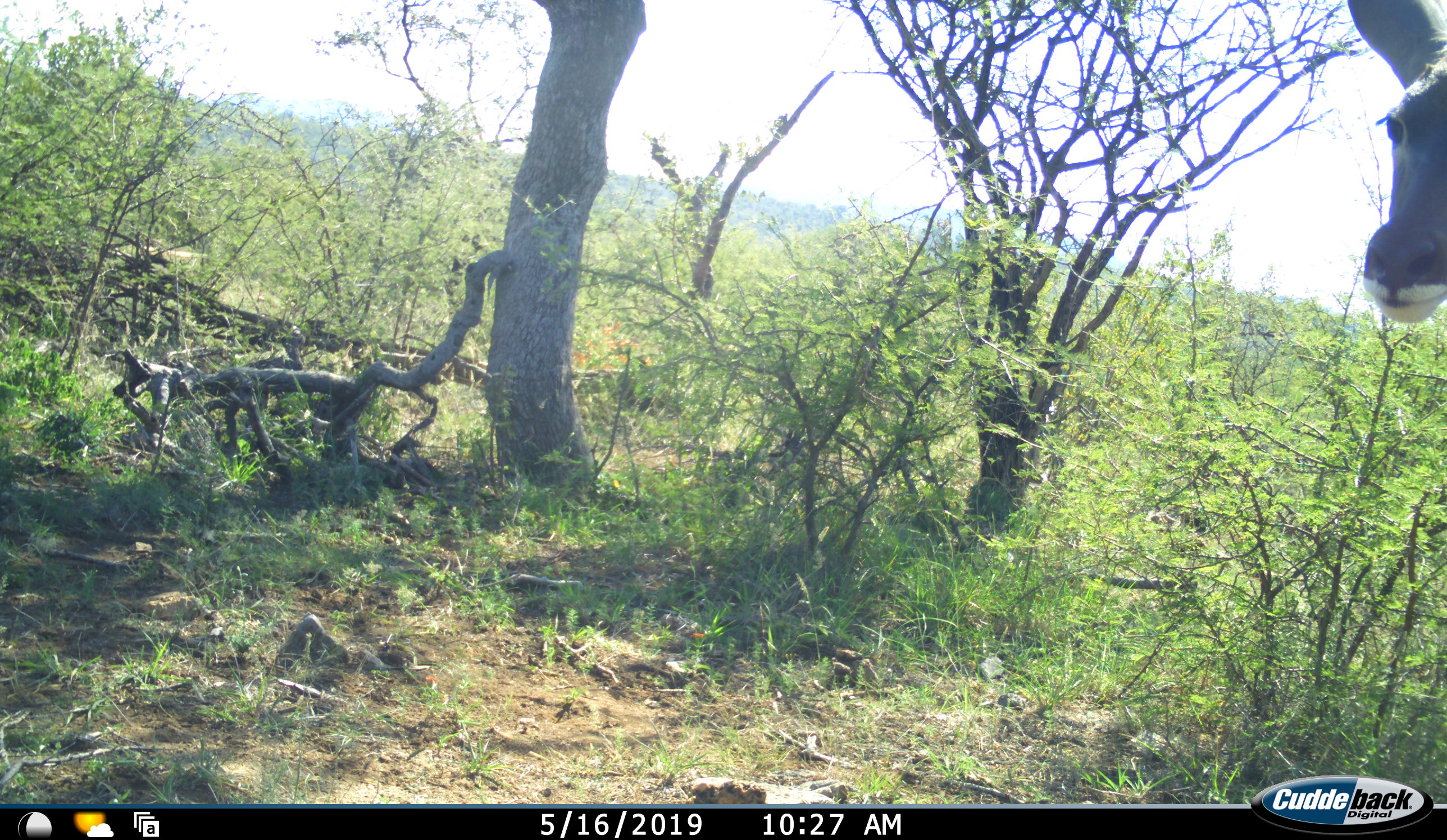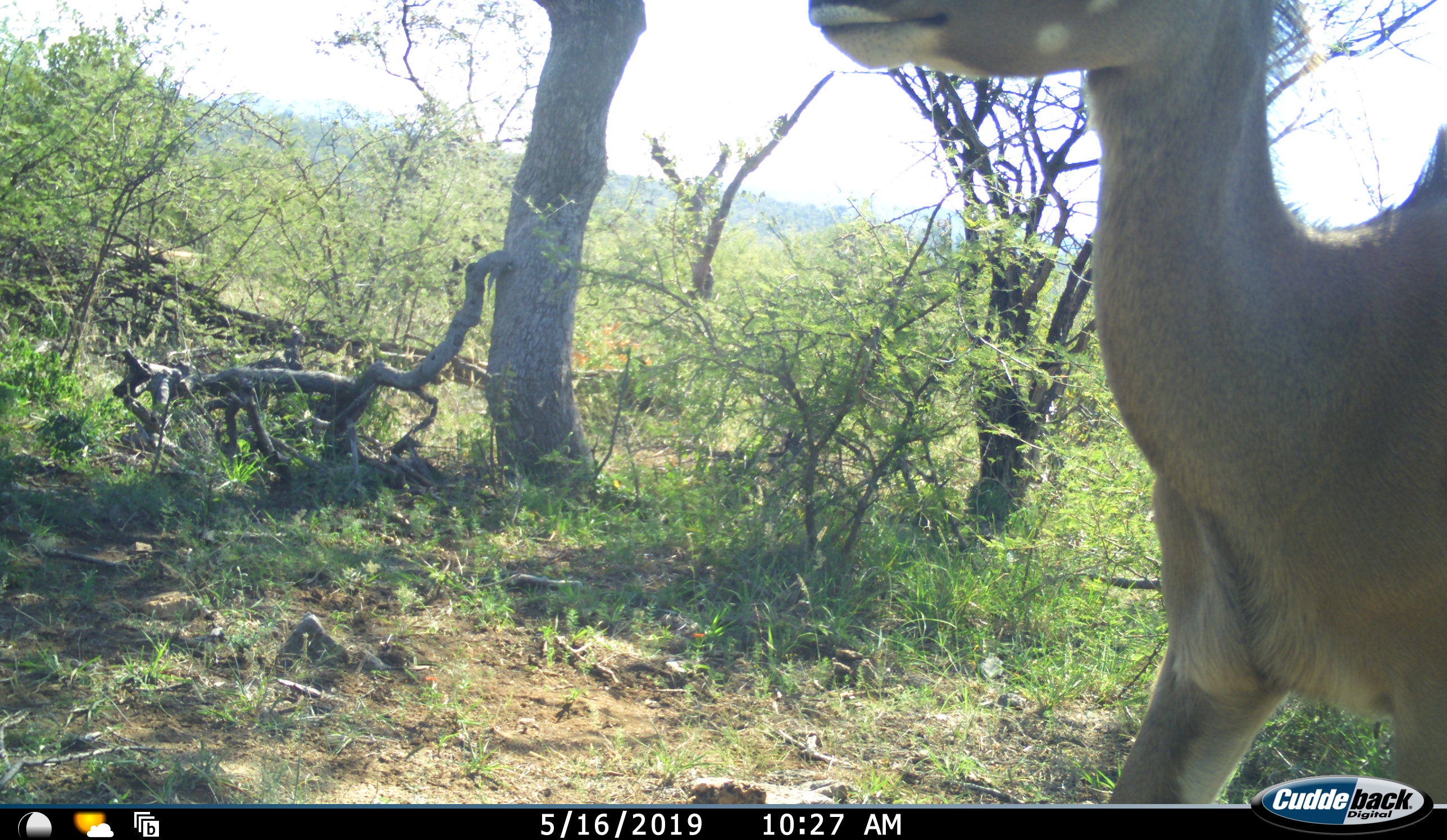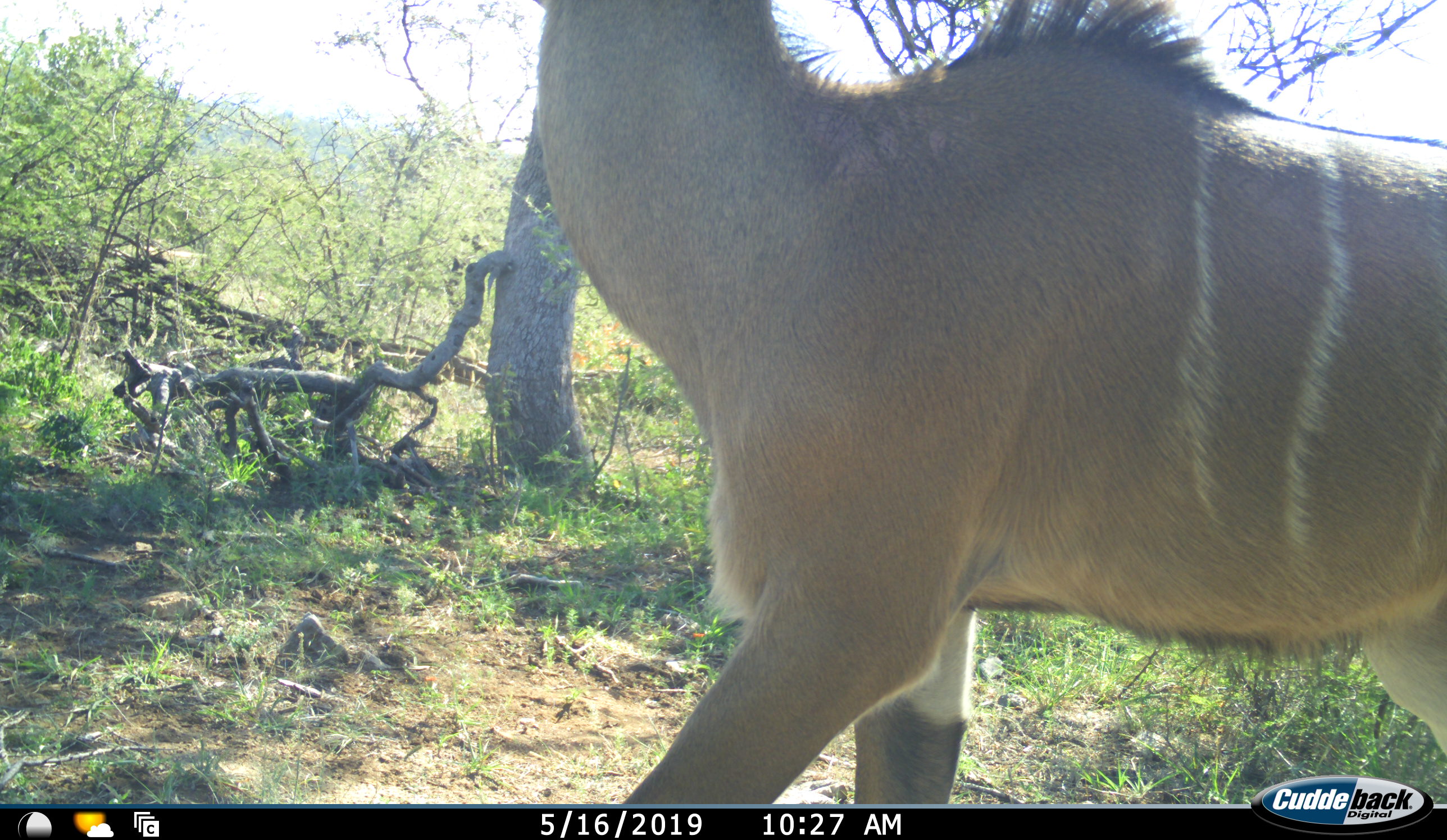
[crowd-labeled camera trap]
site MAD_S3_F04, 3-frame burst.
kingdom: Animalia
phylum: Chordata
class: Mammalia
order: Artiodactyla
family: Bovidae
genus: Tragelaphus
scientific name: Tragelaphus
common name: kudu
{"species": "kudu (Tragelaphus)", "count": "1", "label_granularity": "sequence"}